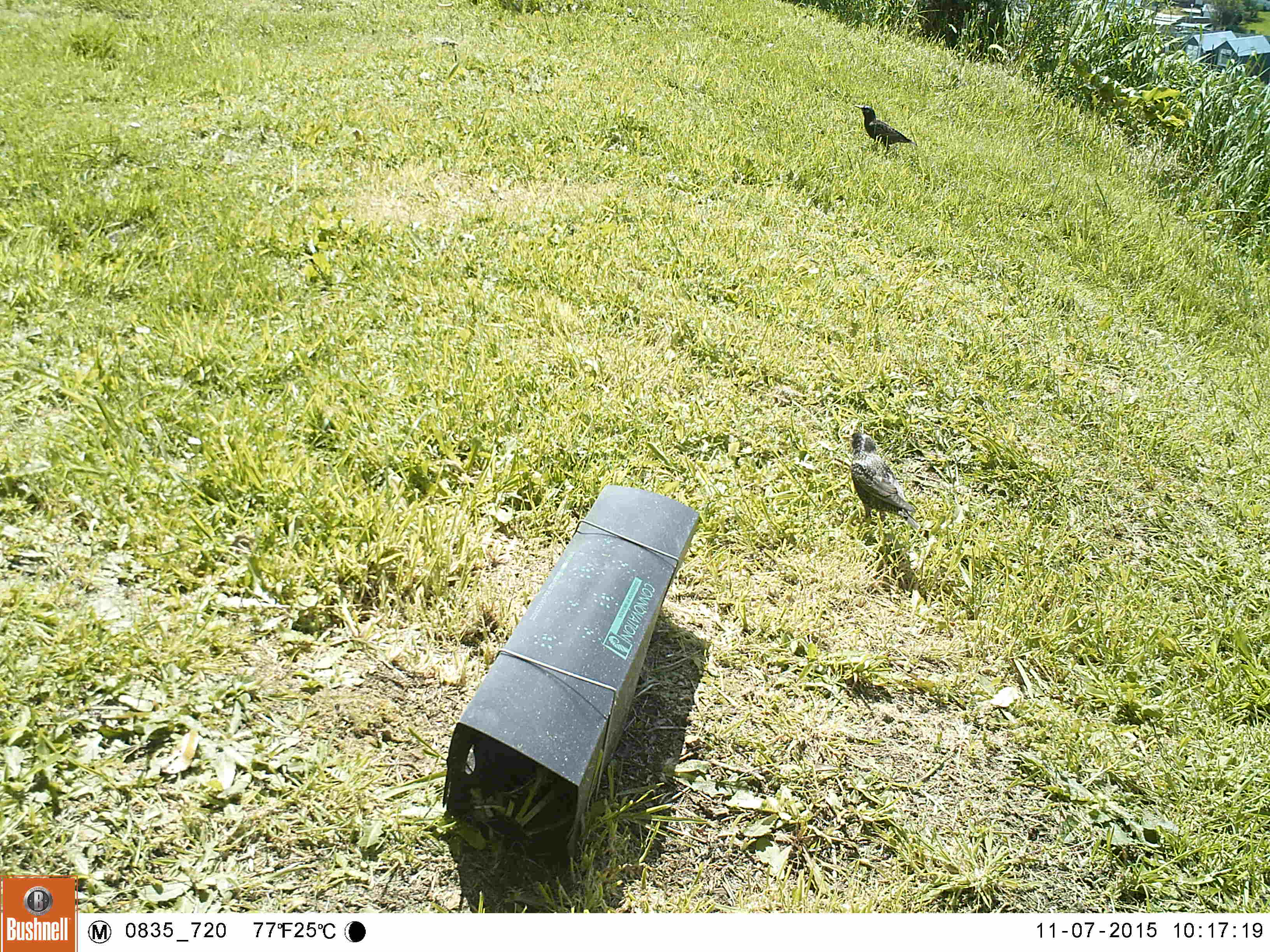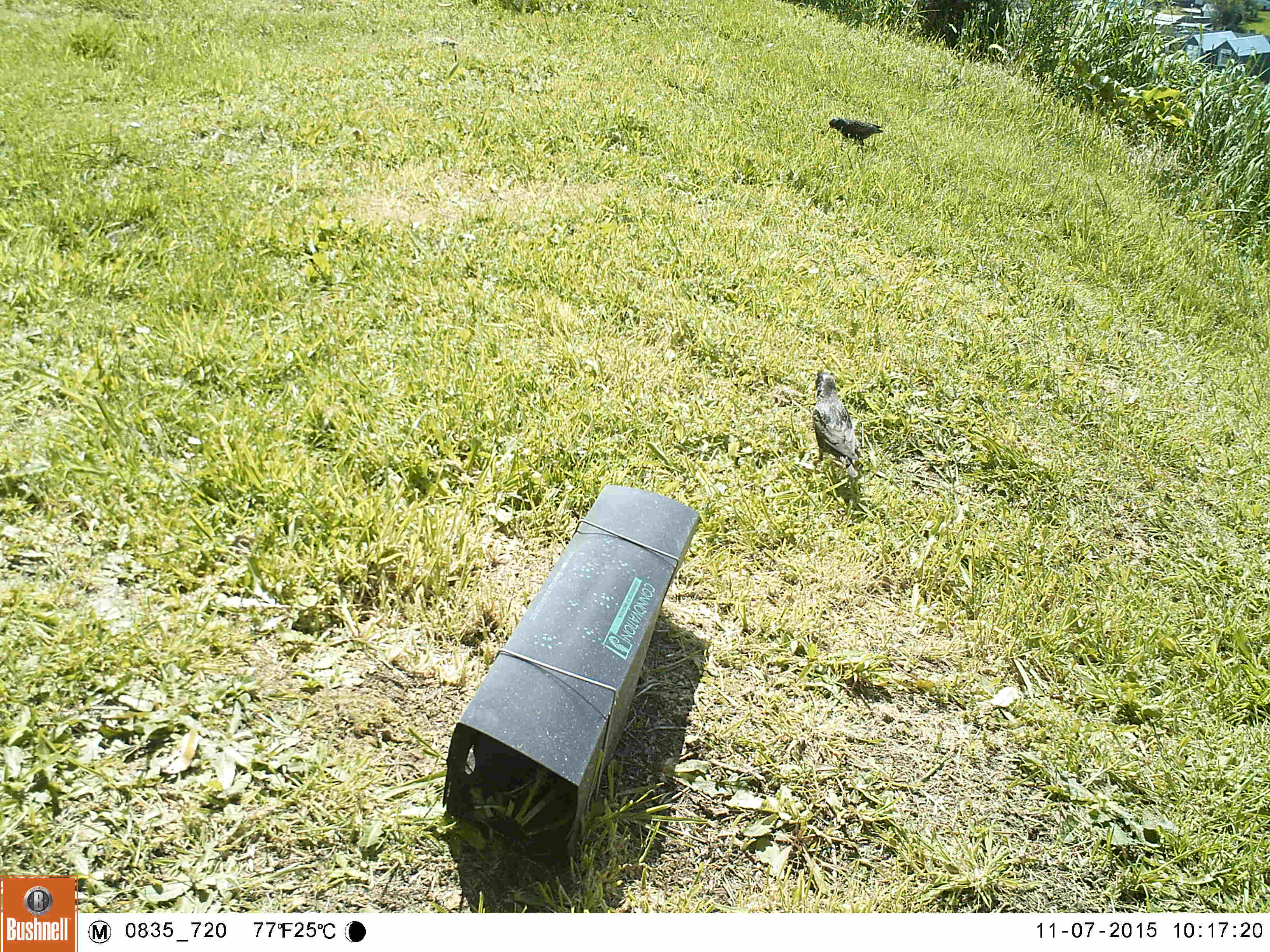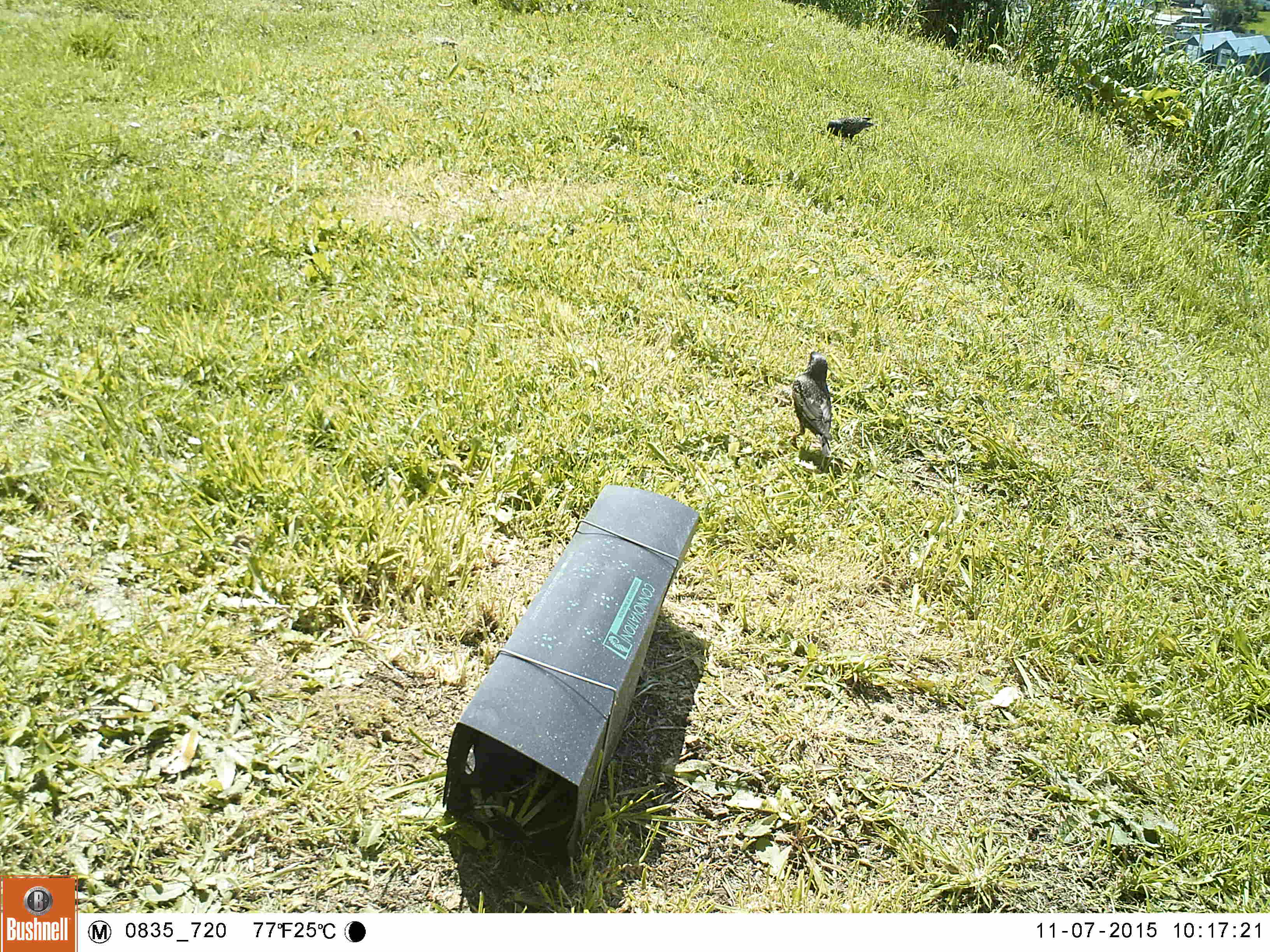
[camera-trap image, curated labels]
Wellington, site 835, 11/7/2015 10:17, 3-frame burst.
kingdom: Animalia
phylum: Chordata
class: Aves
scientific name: Aves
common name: bird